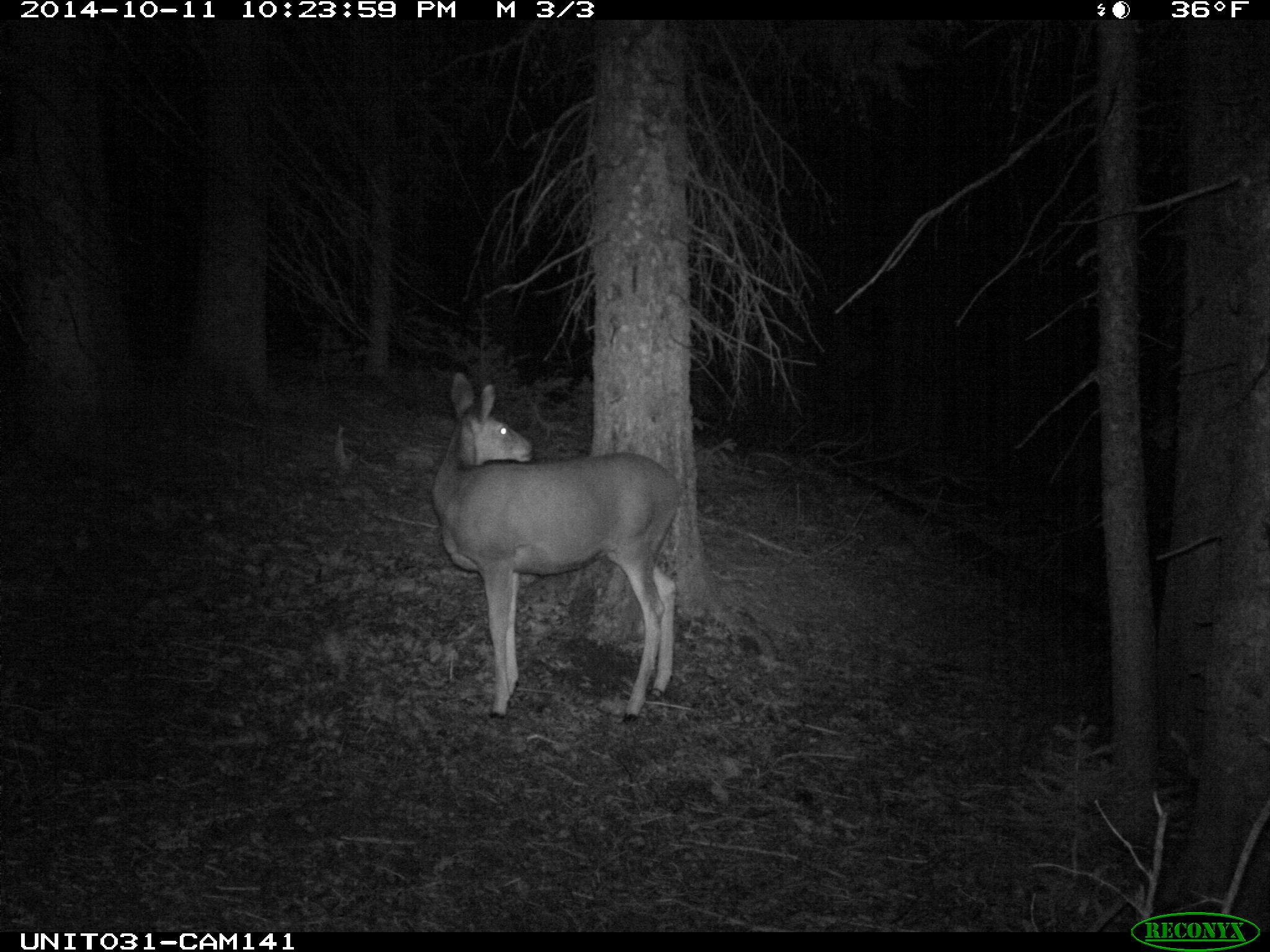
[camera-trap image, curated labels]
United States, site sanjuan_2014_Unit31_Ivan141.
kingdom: Animalia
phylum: Chordata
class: Mammalia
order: Artiodactyla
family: Cervidae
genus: Odocoileus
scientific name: Odocoileus hemionus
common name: mule deer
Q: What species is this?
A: Odocoileus hemionus (mule deer).